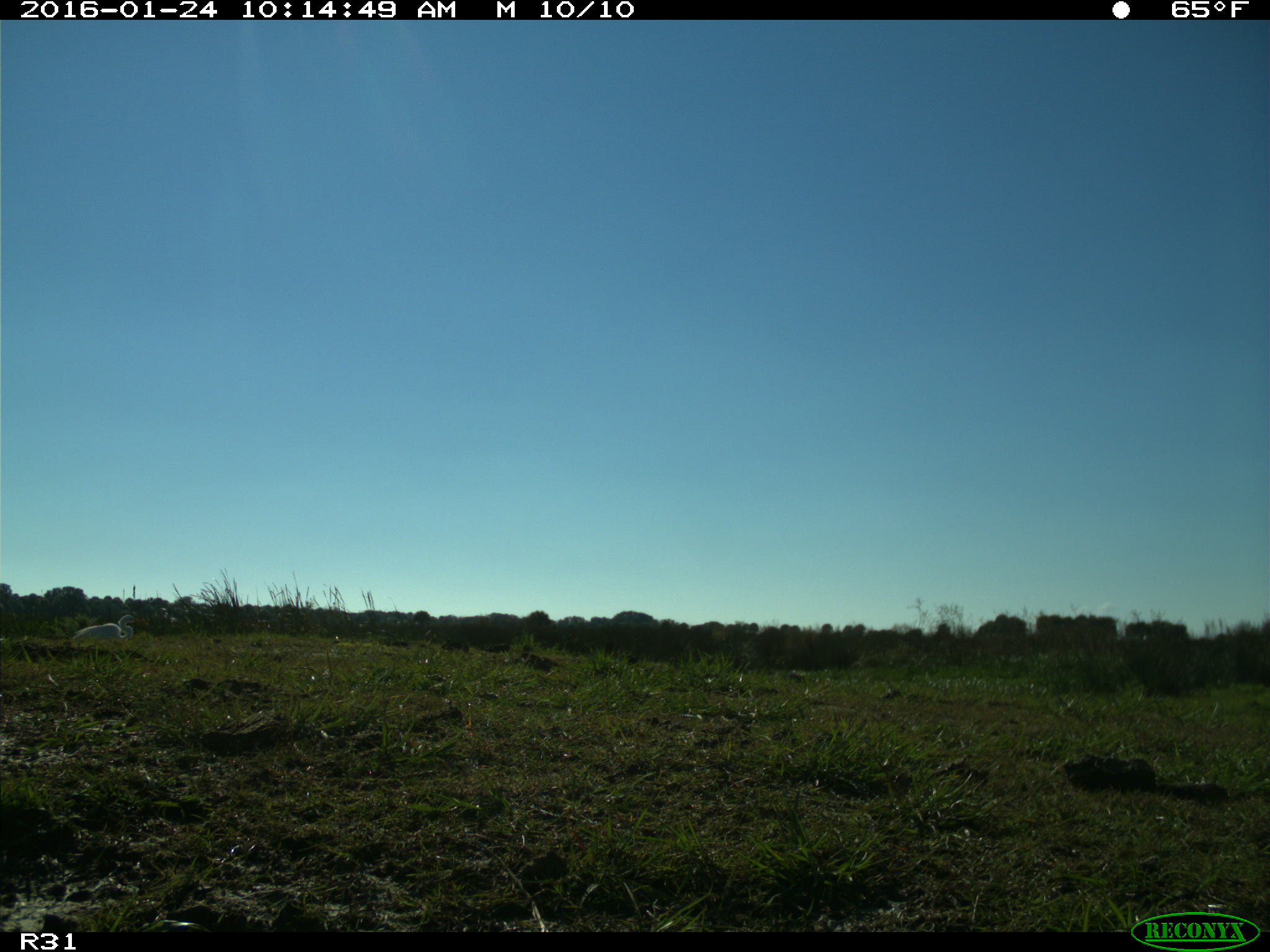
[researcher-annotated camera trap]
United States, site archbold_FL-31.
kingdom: Animalia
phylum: Chordata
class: Aves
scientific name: Aves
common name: birds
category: unidentified bird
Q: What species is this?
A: Unidentified bird (birds) (Aves).